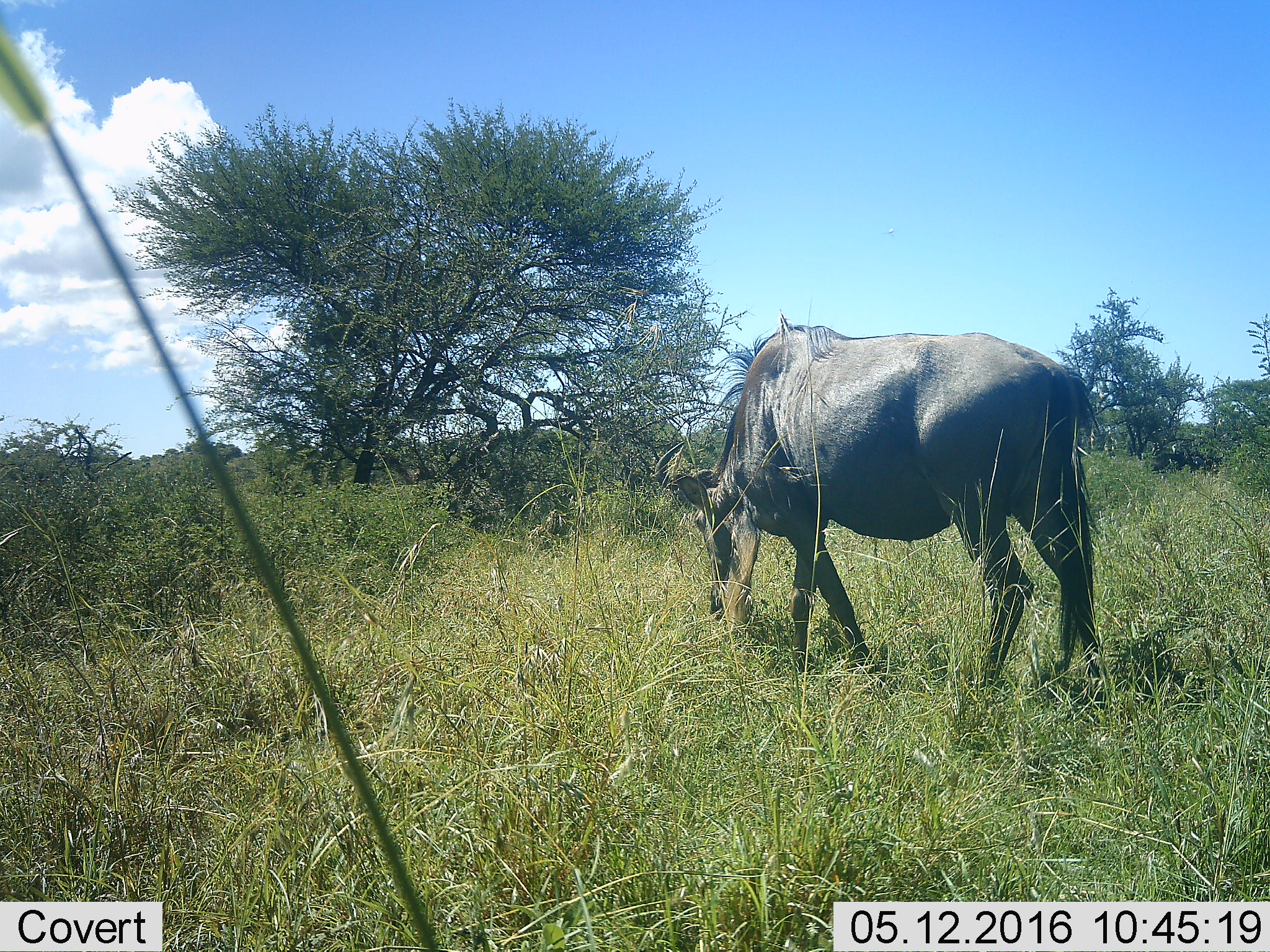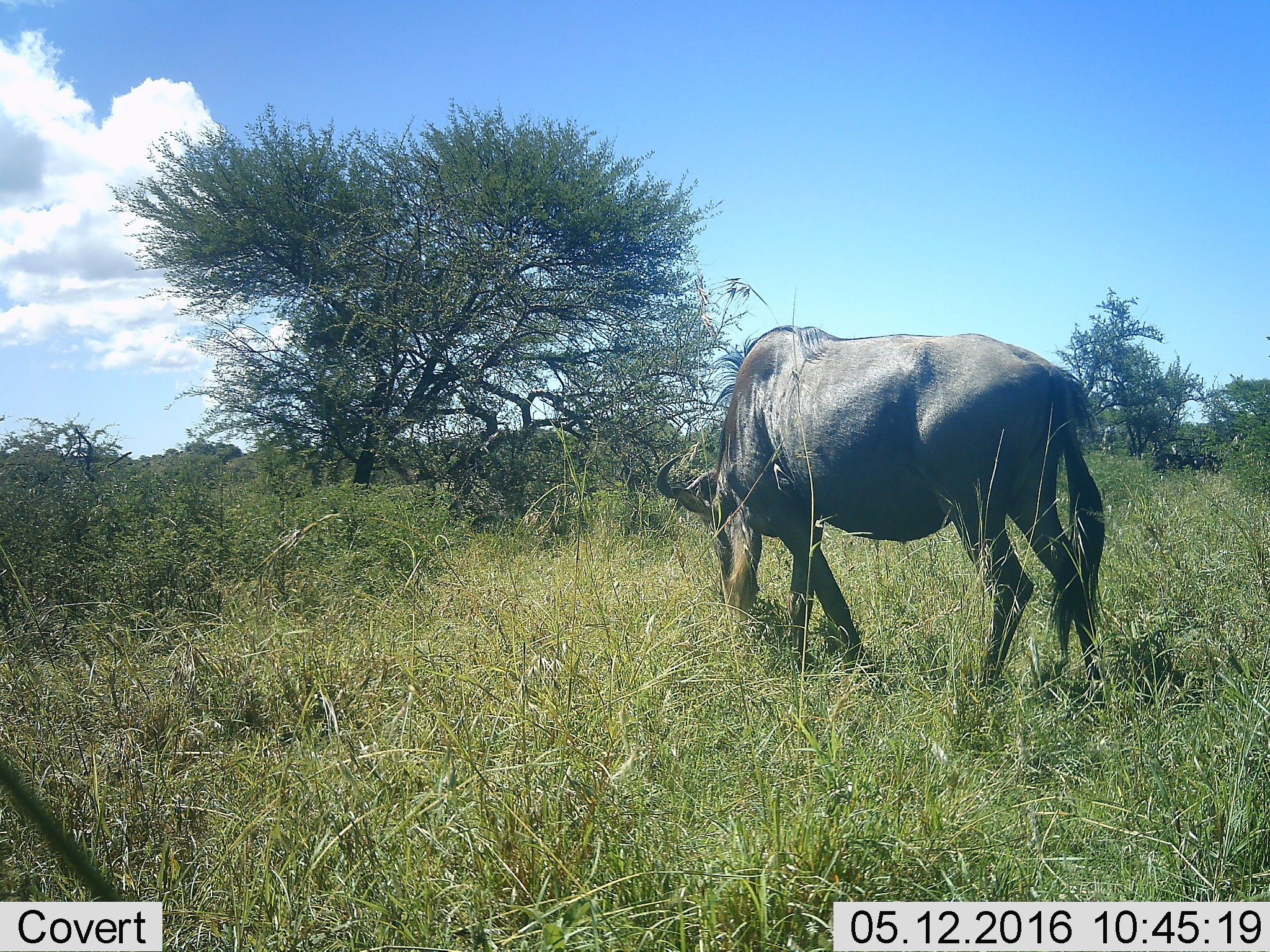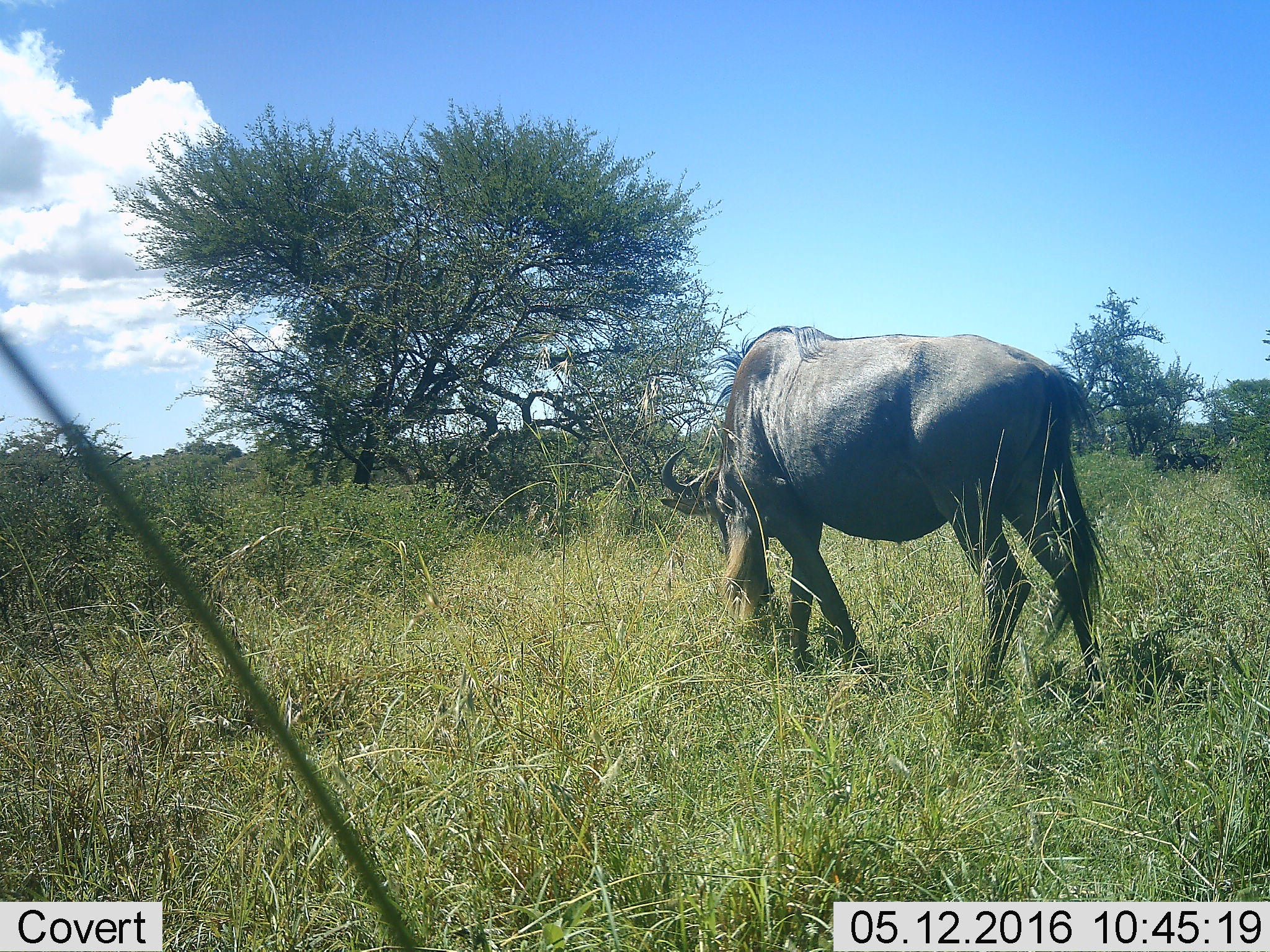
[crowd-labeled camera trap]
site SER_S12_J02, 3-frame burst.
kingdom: Animalia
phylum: Chordata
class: Mammalia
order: Artiodactyla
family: Bovidae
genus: Connochaetes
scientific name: Connochaetes taurinus taurinus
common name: blue wildebeest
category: wildebeestblue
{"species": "wildebeestblue (blue wildebeest) (Connochaetes taurinus taurinus)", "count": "1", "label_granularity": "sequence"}